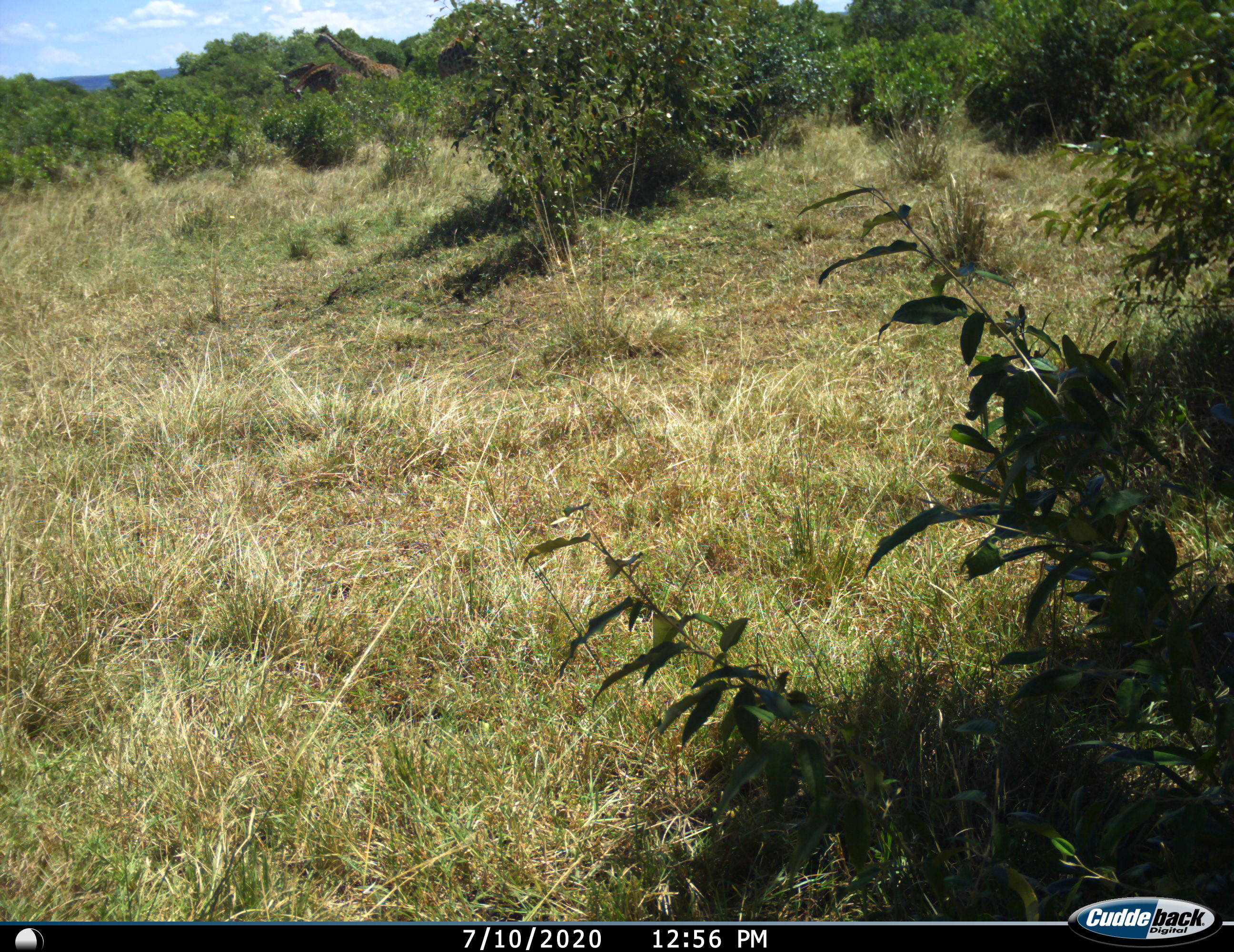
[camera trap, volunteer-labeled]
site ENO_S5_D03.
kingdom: Animalia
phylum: Chordata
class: Mammalia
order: Artiodactyla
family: Giraffidae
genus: Giraffa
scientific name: Giraffa camelopardalis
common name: giraffe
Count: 4.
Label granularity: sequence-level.